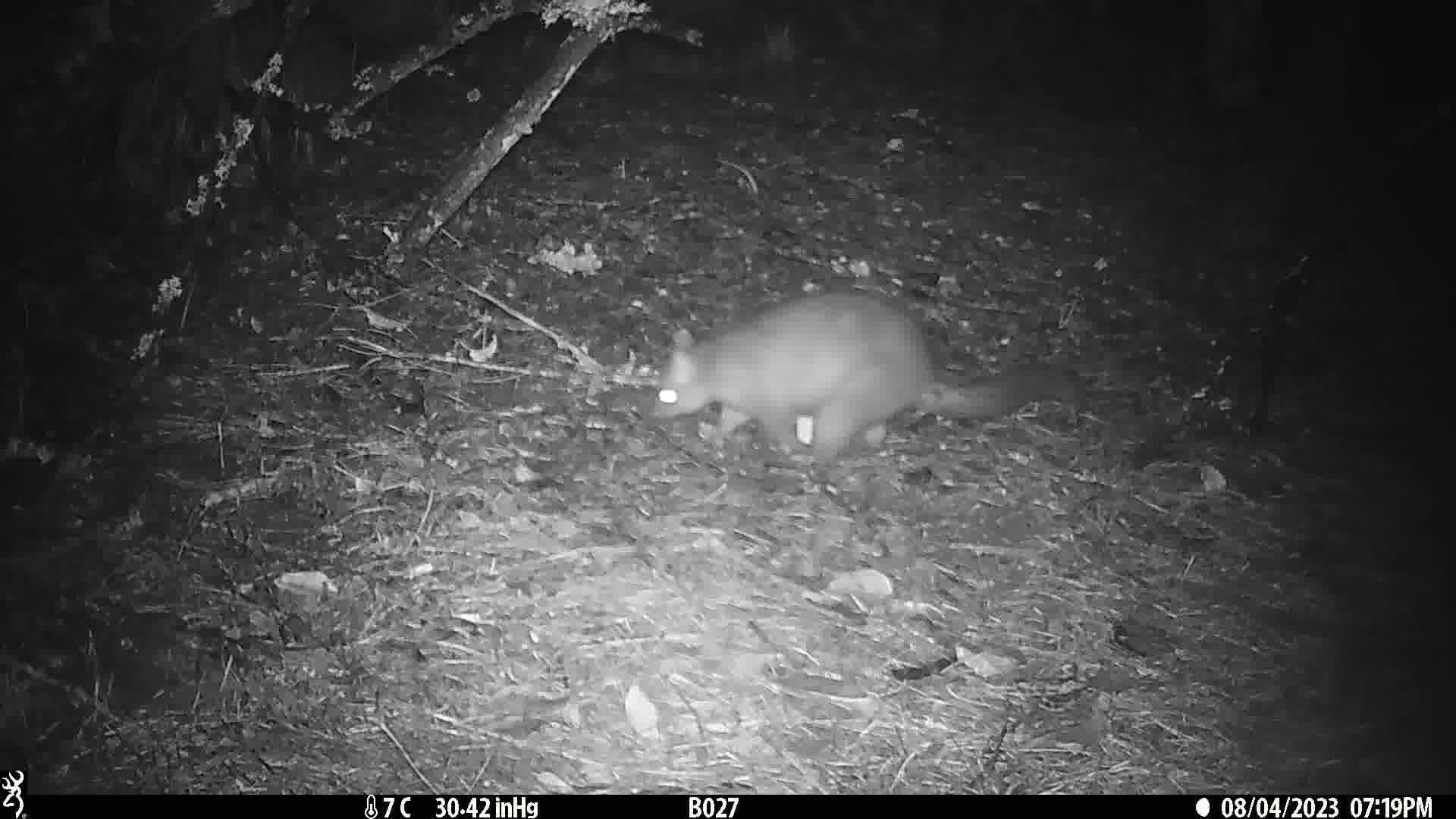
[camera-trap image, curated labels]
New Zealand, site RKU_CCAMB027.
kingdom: Animalia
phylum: Chordata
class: Mammalia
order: Diprotodontia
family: Phalangeridae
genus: Trichosurus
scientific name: Trichosurus vulpecula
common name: common brushtail possum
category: possum